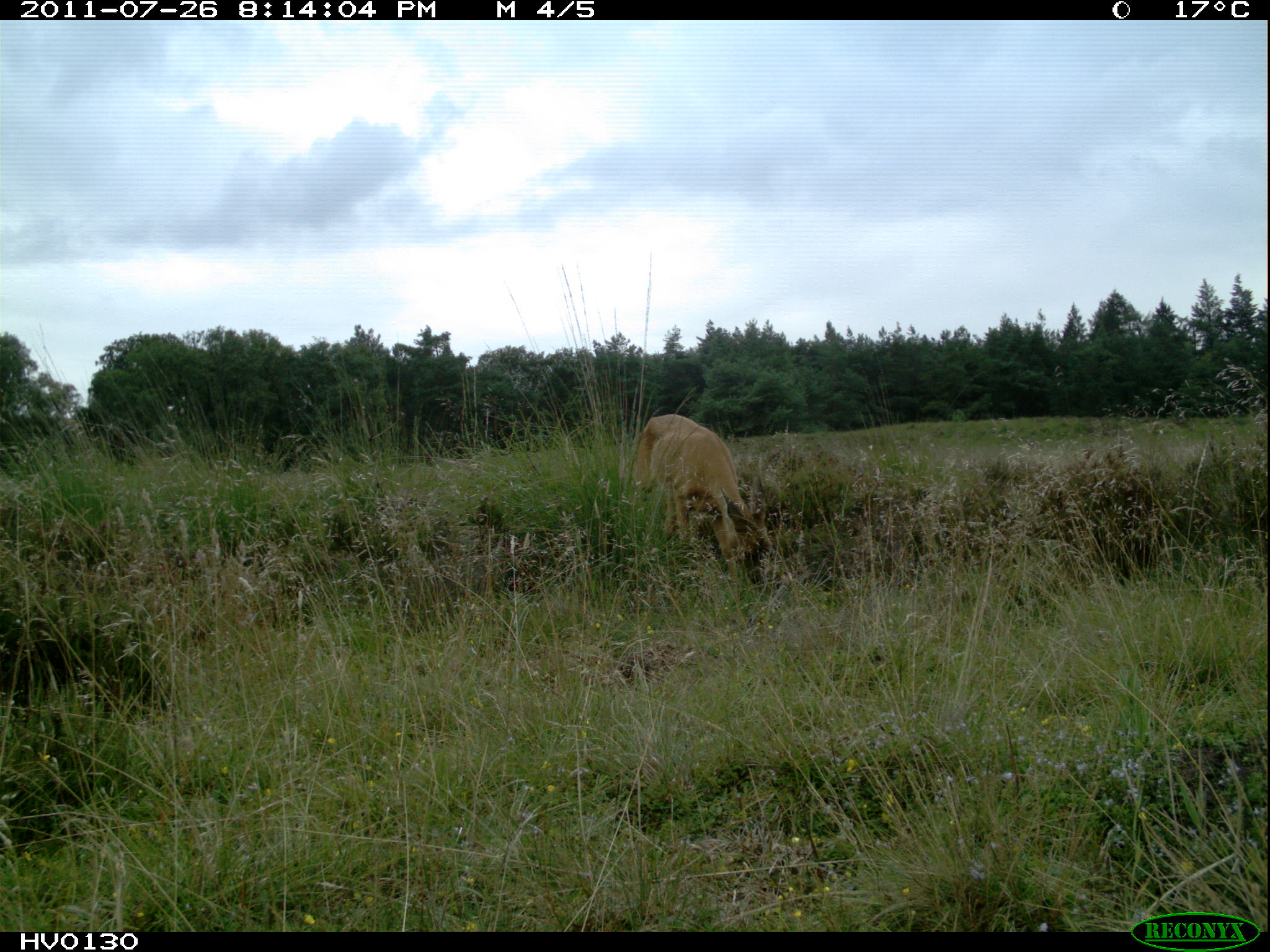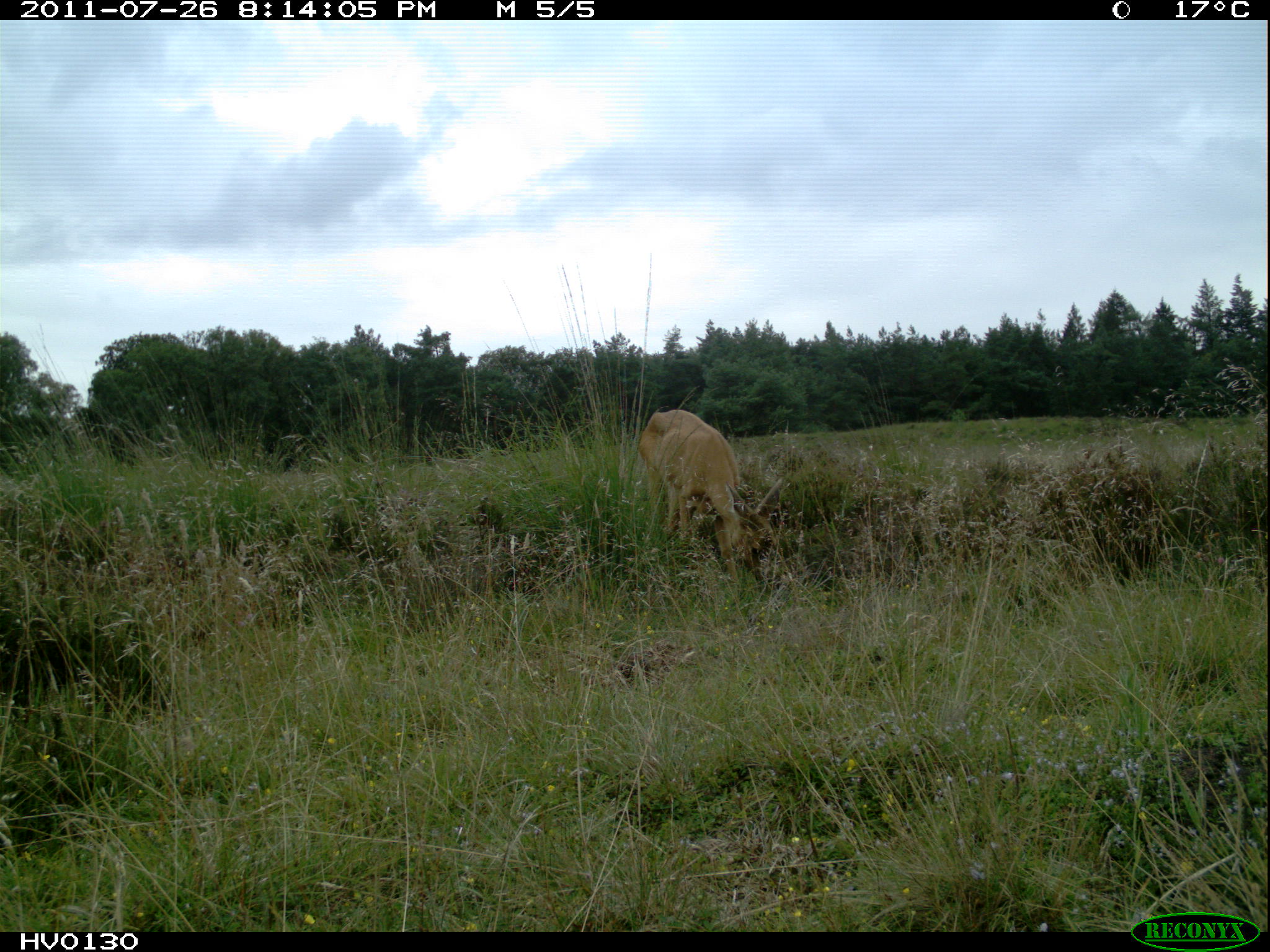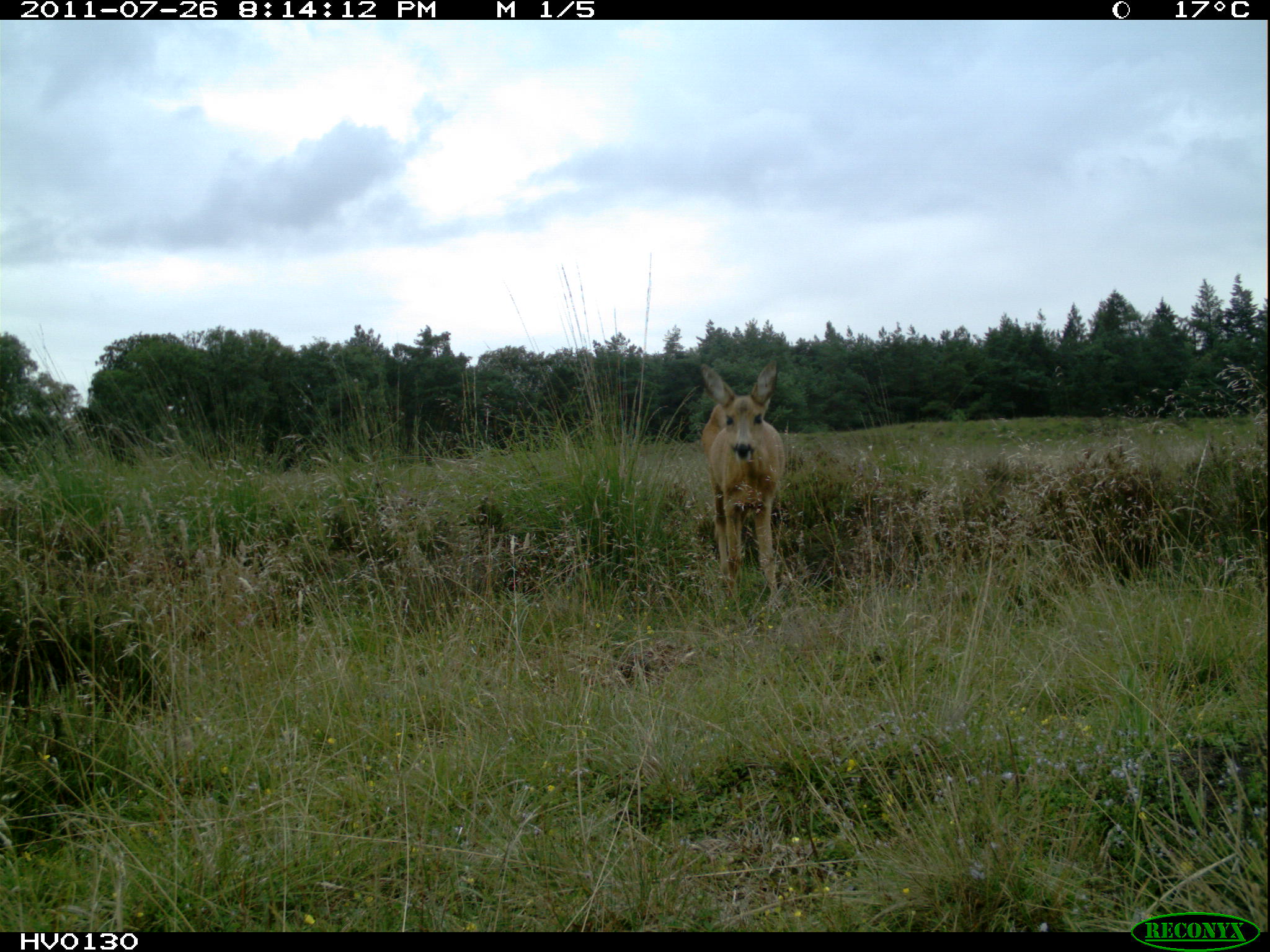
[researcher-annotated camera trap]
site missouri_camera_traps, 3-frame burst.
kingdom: Animalia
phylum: Chordata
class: Mammalia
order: Artiodactyla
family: Cervidae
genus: Capreolus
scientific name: Capreolus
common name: roe deer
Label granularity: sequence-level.